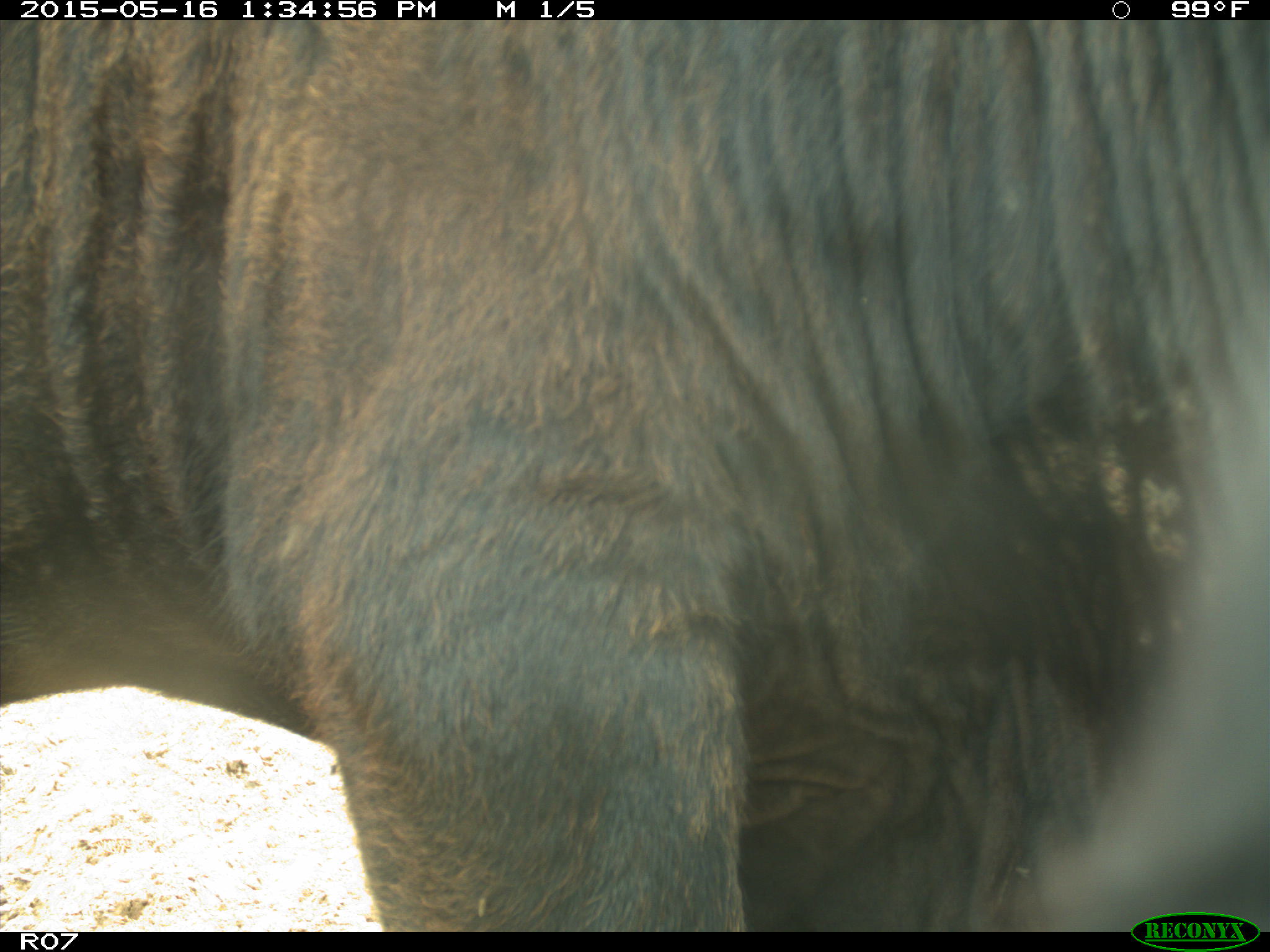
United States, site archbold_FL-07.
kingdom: Animalia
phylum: Chordata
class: Mammalia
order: Artiodactyla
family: Bovidae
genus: Bos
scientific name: Bos taurus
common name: domestic cow